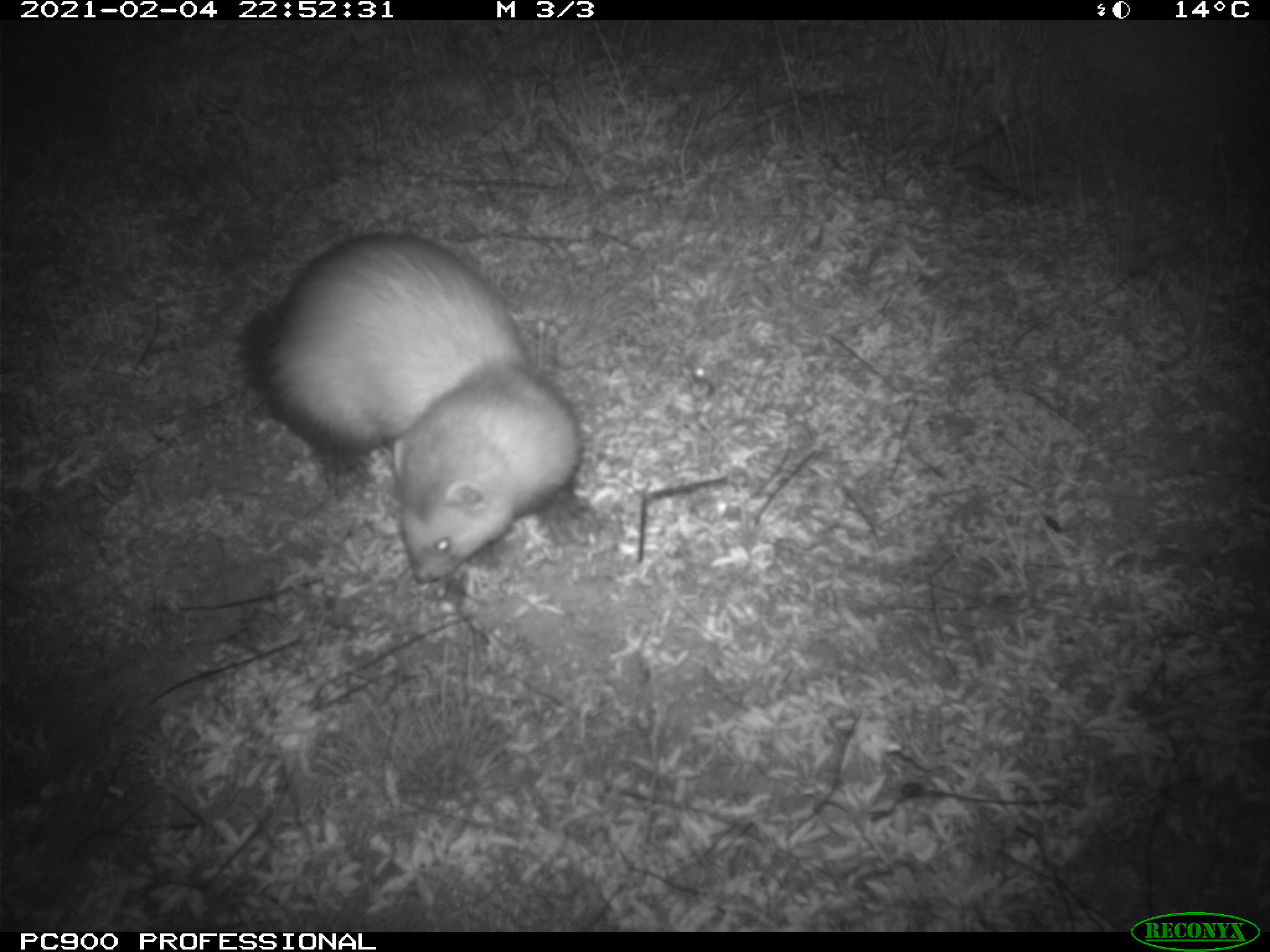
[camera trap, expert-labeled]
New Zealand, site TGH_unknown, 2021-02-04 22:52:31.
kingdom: Animalia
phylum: Chordata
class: Mammalia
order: Carnivora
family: Mustelidae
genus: Mustela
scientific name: Mustela furo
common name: ferret